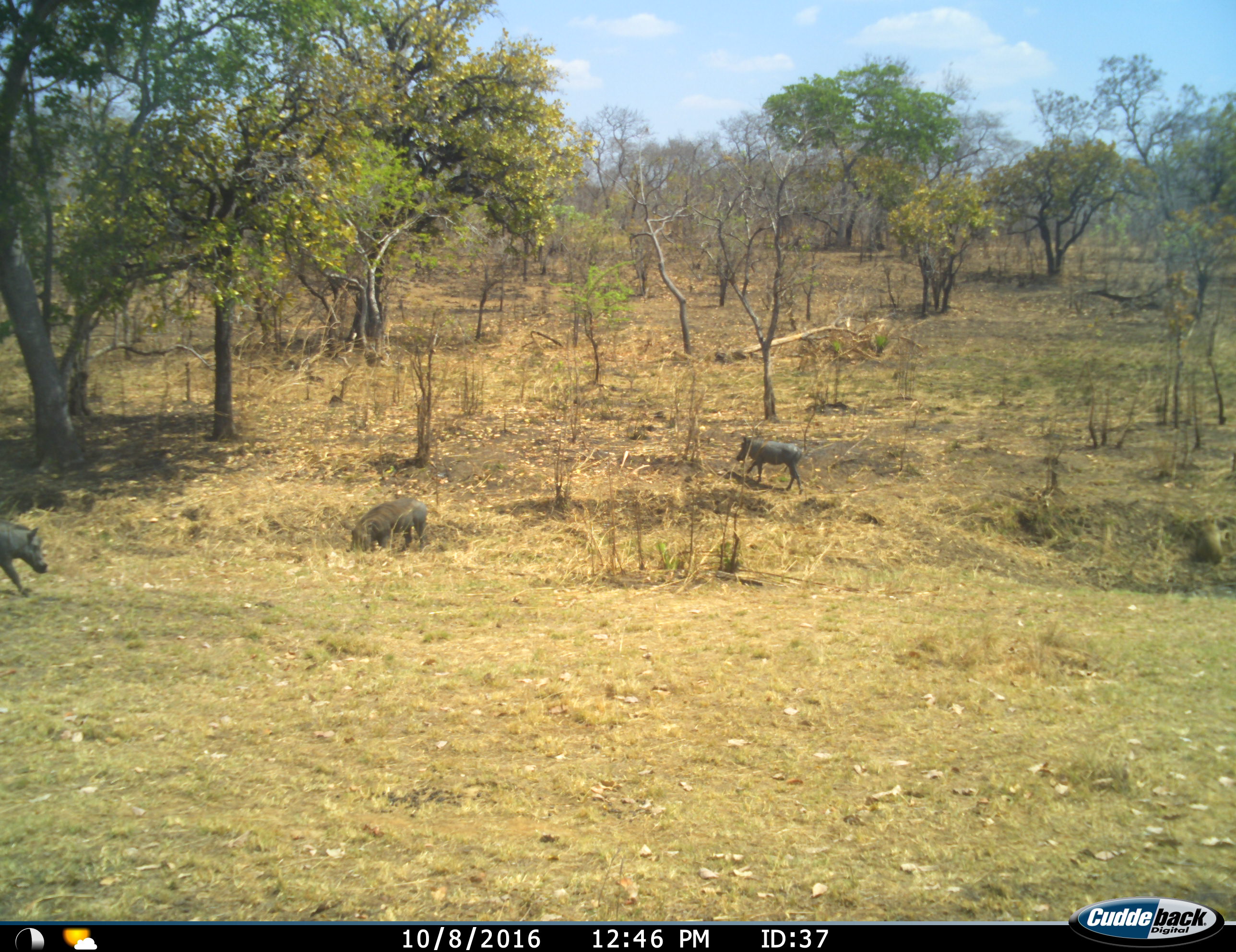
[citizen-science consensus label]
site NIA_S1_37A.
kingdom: Animalia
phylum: Chordata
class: Mammalia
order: Artiodactyla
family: Suidae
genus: Phacochoerus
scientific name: Phacochoerus africanus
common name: warthog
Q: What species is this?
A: Warthog (Phacochoerus africanus).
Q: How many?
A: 3.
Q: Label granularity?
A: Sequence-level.